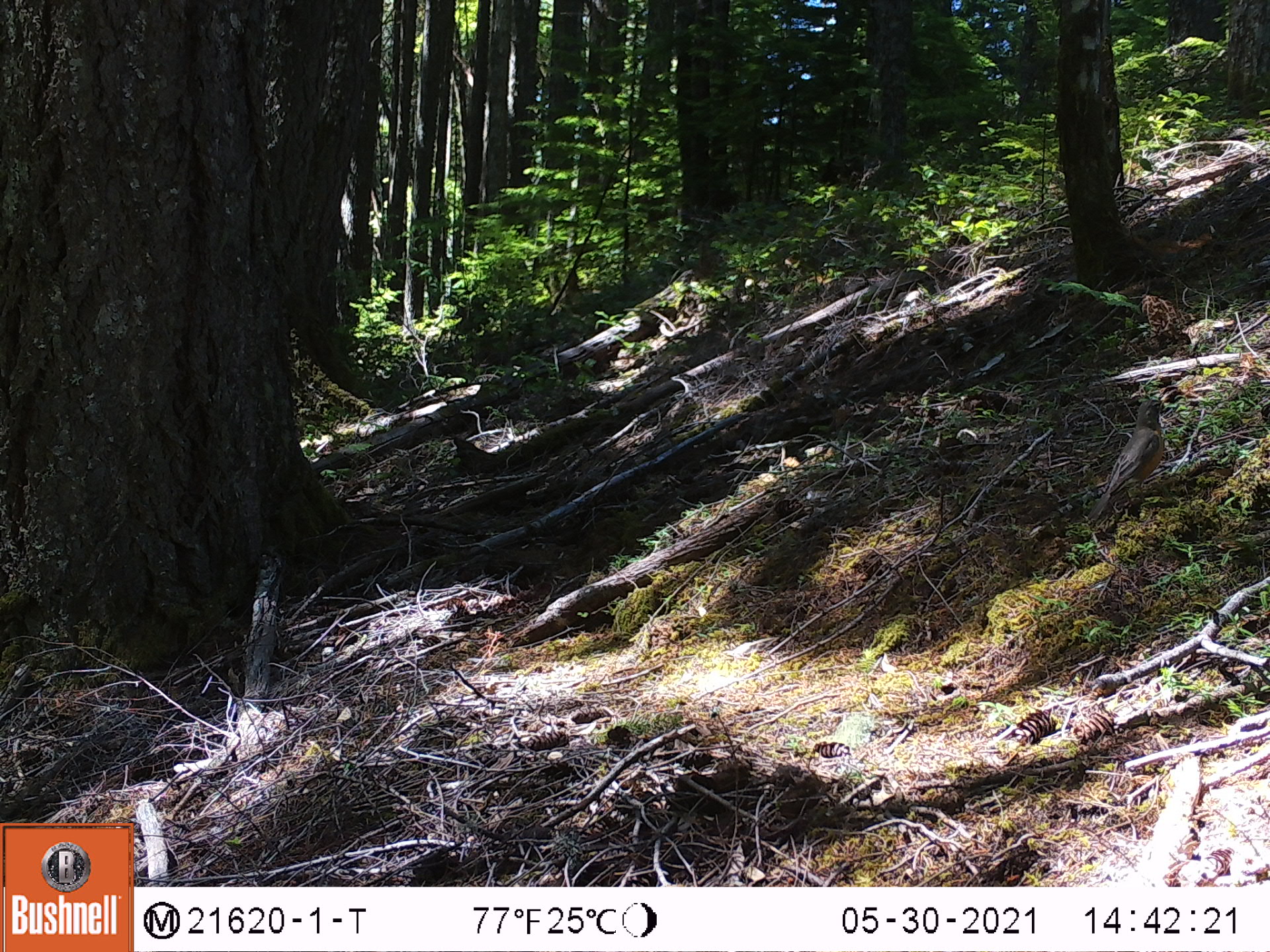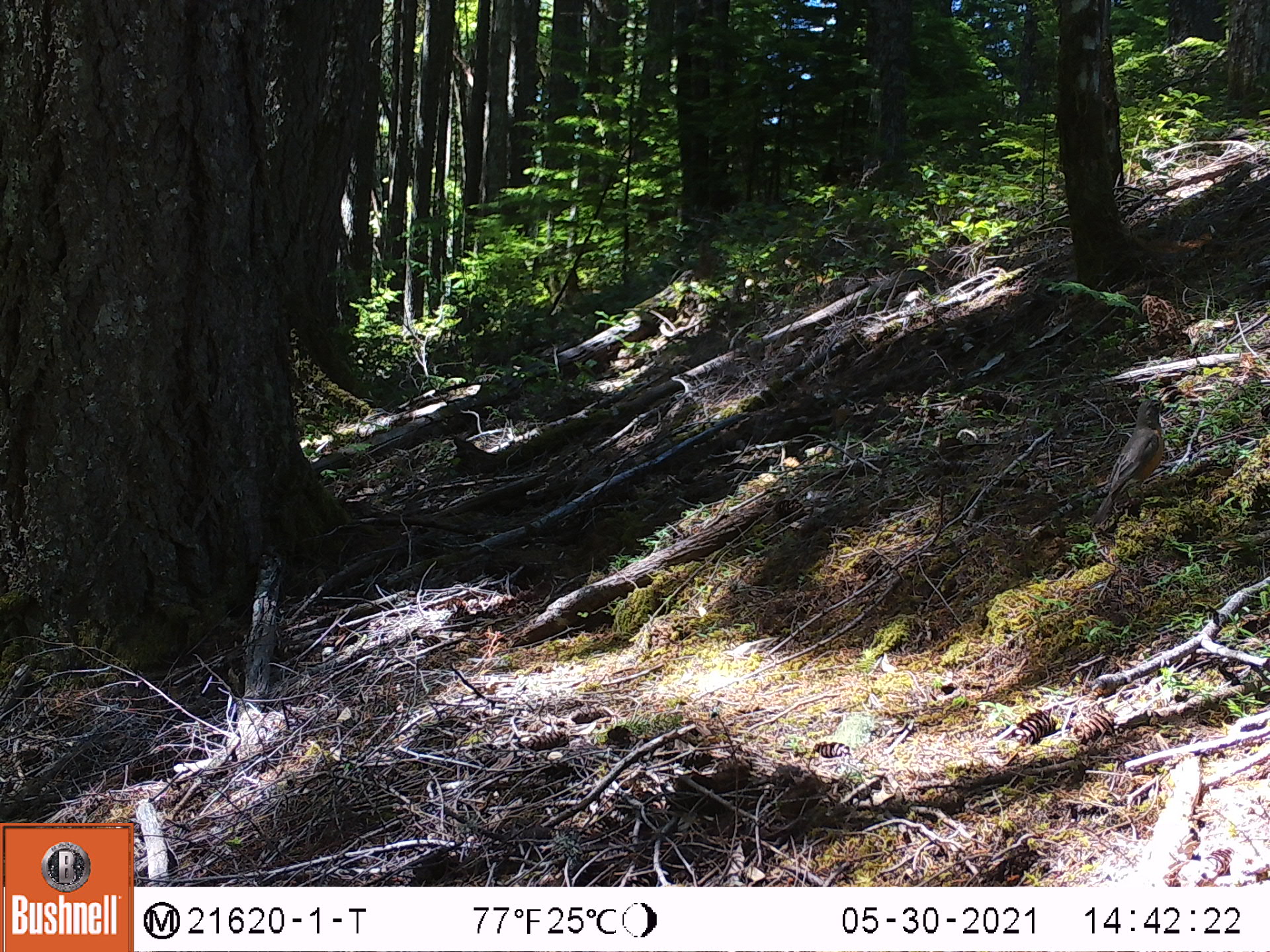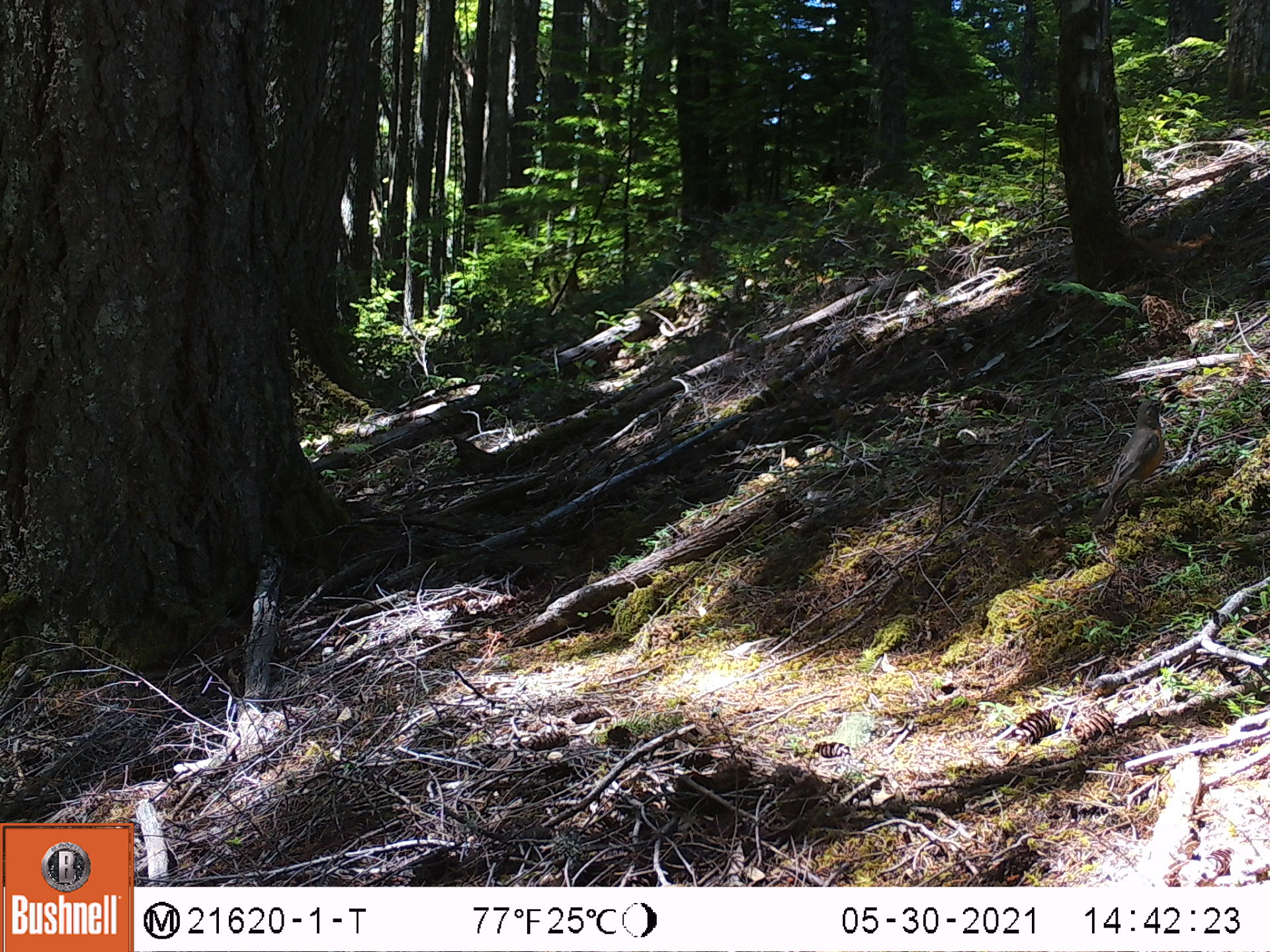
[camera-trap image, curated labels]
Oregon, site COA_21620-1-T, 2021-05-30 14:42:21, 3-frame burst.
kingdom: Animalia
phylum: Chordata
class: Aves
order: Passeriformes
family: Turdidae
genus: Turdus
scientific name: Turdus migratorius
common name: american robin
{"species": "american robin (Turdus migratorius)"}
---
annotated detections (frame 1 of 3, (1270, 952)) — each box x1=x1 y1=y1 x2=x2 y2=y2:
american robin: x1=1078 y1=389 x2=1191 y2=556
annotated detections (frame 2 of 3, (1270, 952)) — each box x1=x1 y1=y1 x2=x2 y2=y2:
american robin: x1=1077 y1=389 x2=1197 y2=539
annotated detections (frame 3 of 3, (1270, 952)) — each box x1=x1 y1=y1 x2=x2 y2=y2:
american robin: x1=1083 y1=391 x2=1200 y2=539